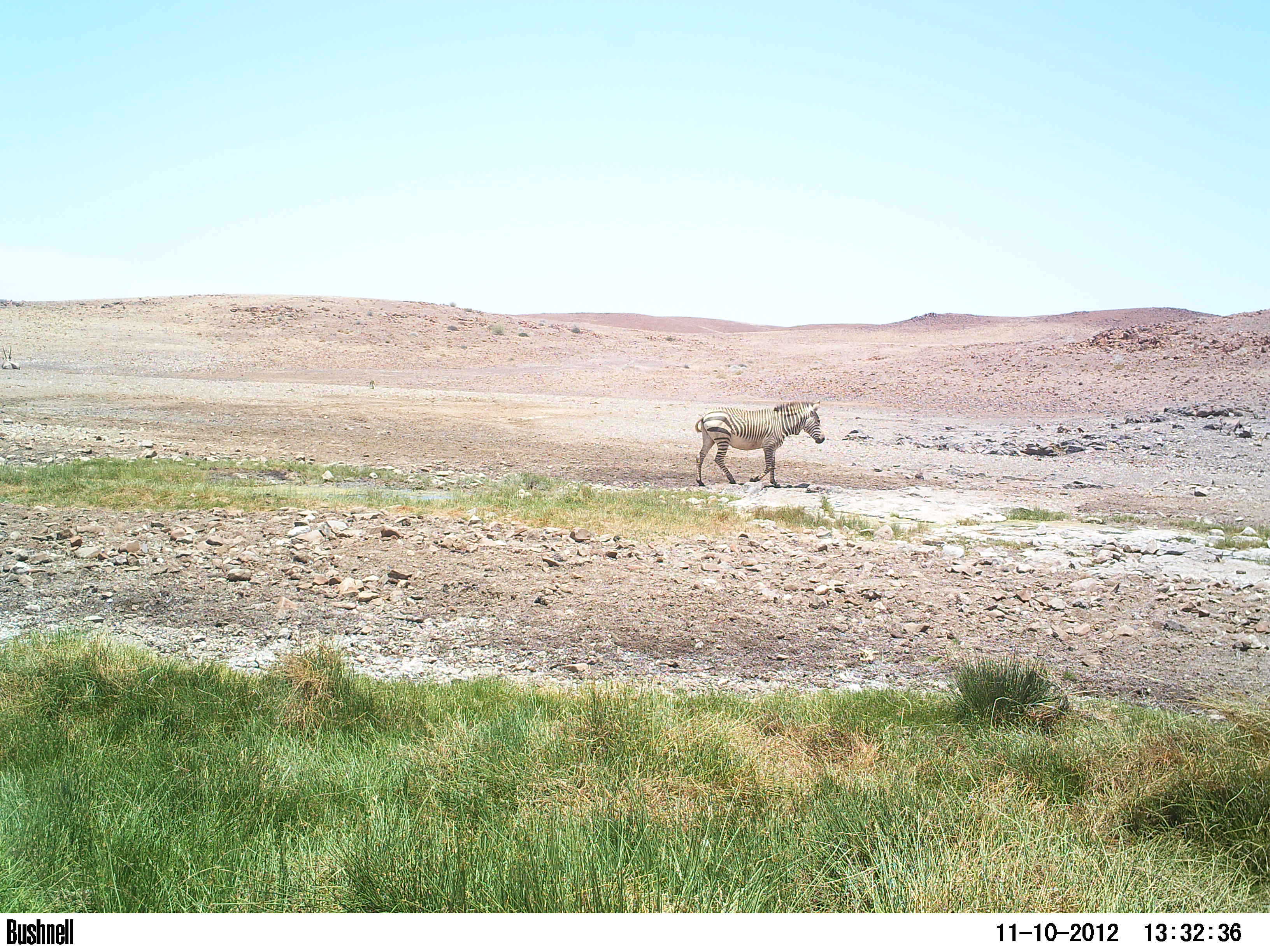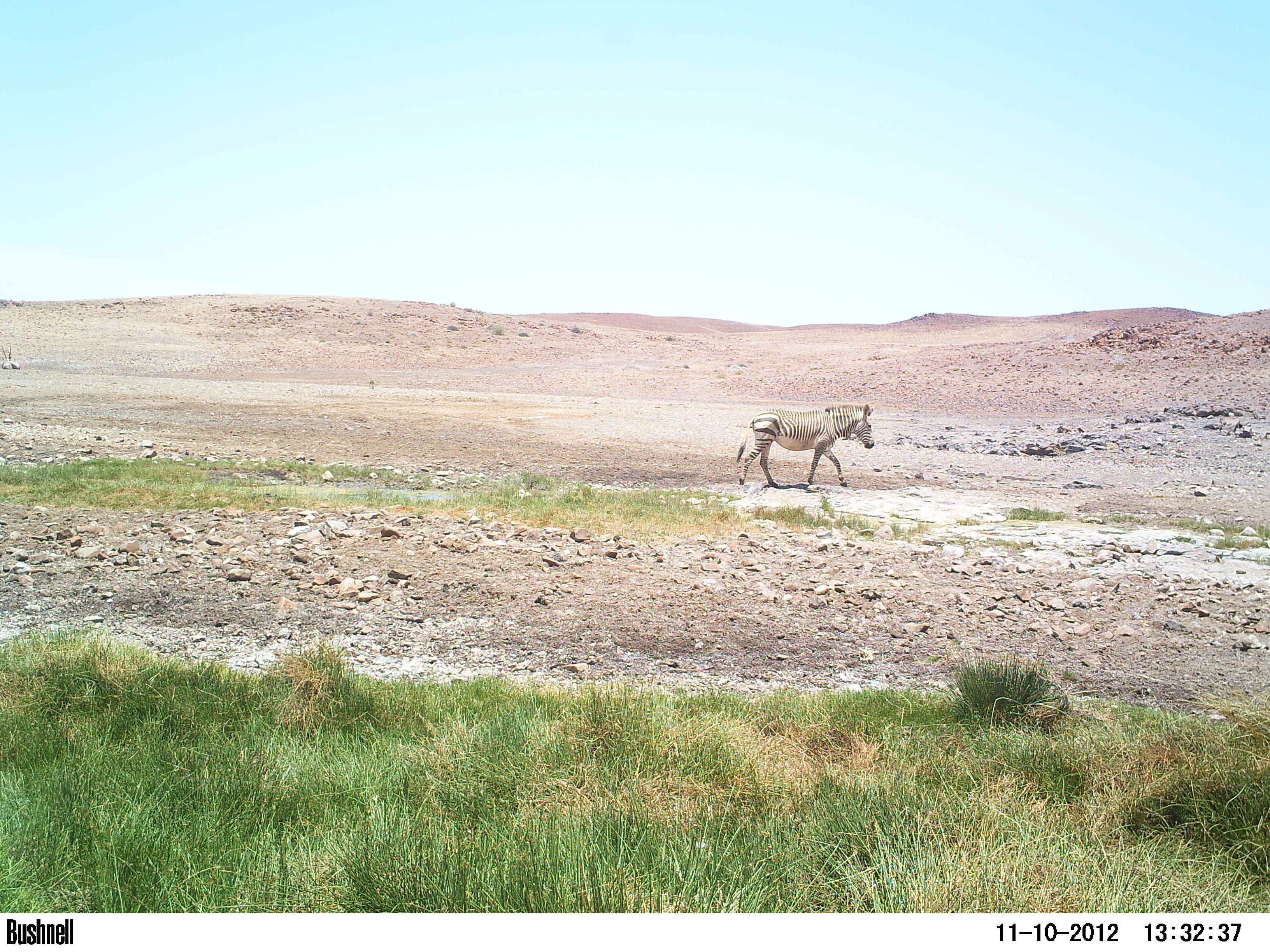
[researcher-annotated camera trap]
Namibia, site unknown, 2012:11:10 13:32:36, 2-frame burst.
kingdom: Animalia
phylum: Chordata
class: Mammalia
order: Perissodactyla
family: Equidae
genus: Equus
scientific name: Equus zebra hartmannae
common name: hartmann's mountain zebra